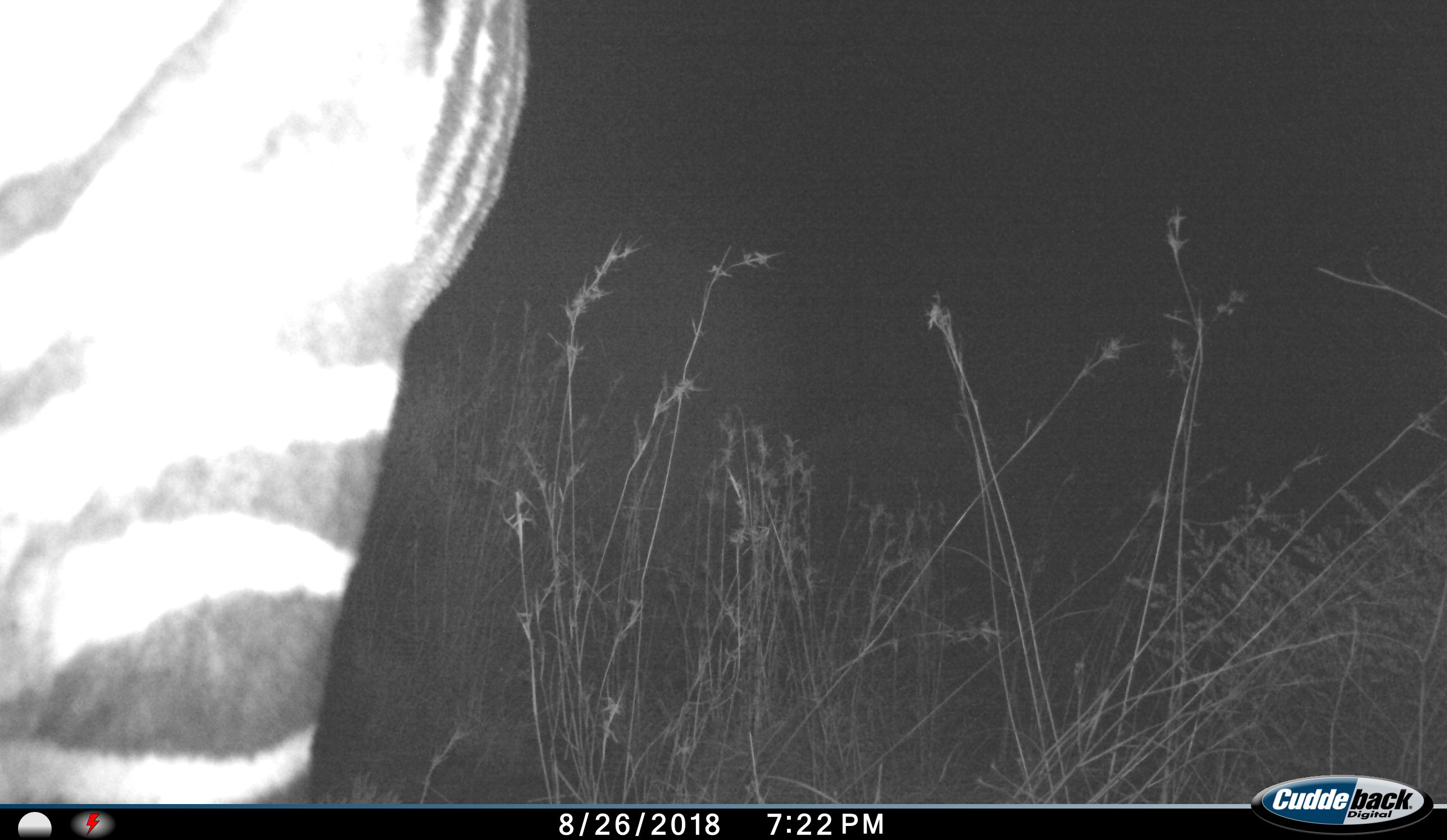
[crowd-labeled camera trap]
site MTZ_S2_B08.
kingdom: Animalia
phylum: Chordata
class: Mammalia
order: Perissodactyla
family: Equidae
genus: Equus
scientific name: Equus zebra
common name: mountain zebra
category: zebramountain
Zebramountain (mountain zebra) (Equus zebra), count 1. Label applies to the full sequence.